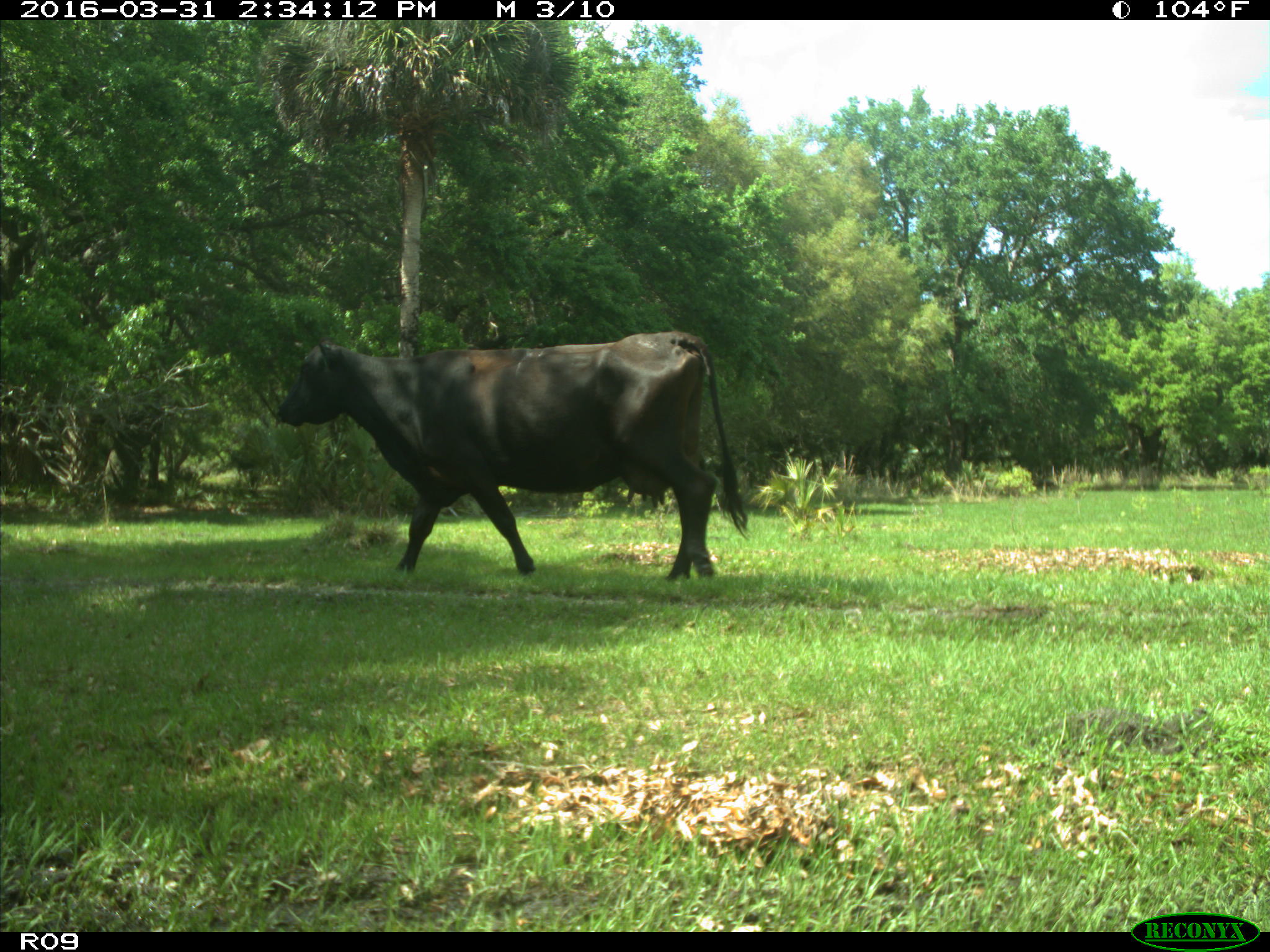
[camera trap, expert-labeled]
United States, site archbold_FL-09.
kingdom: Animalia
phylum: Chordata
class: Mammalia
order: Artiodactyla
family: Bovidae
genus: Bos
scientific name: Bos taurus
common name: domestic cow